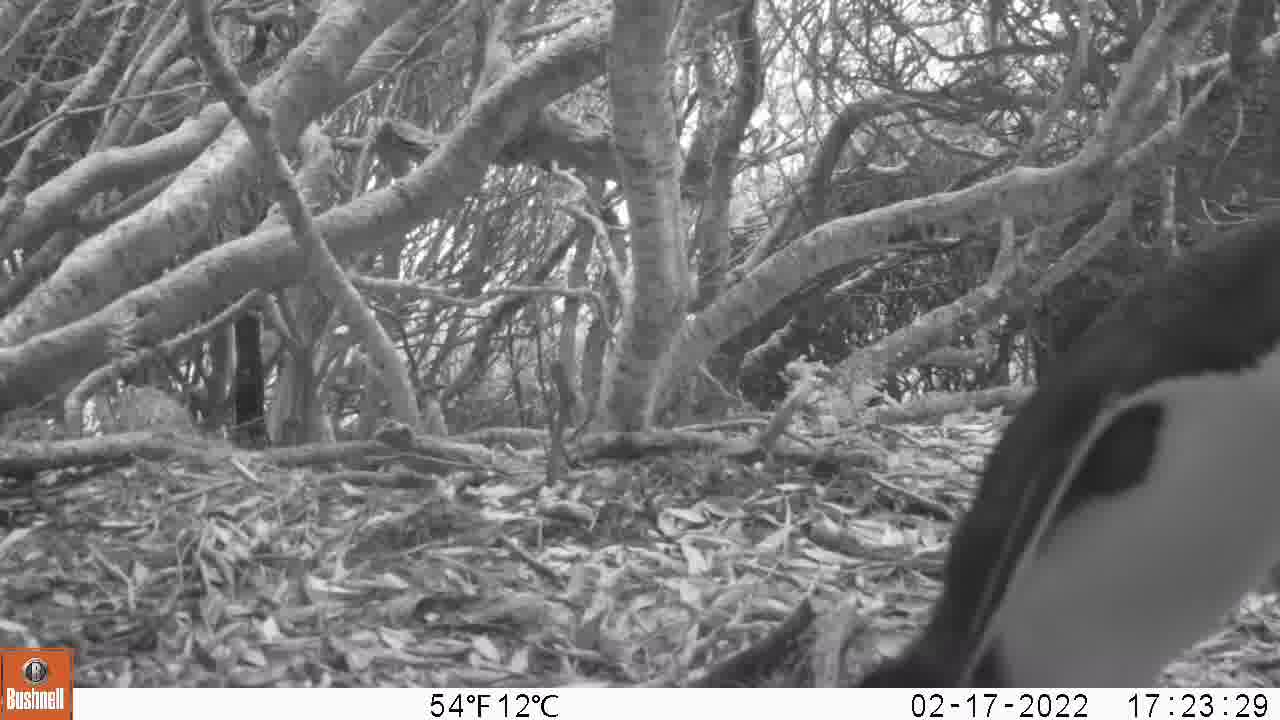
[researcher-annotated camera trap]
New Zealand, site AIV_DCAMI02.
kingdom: Animalia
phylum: Chordata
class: Aves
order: Sphenisciformes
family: Spheniscidae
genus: Megadyptes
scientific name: Megadyptes antipodes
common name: yellow-eyed penguin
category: yellow eyed penguin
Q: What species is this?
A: Yellow eyed penguin (yellow-eyed penguin) (Megadyptes antipodes).